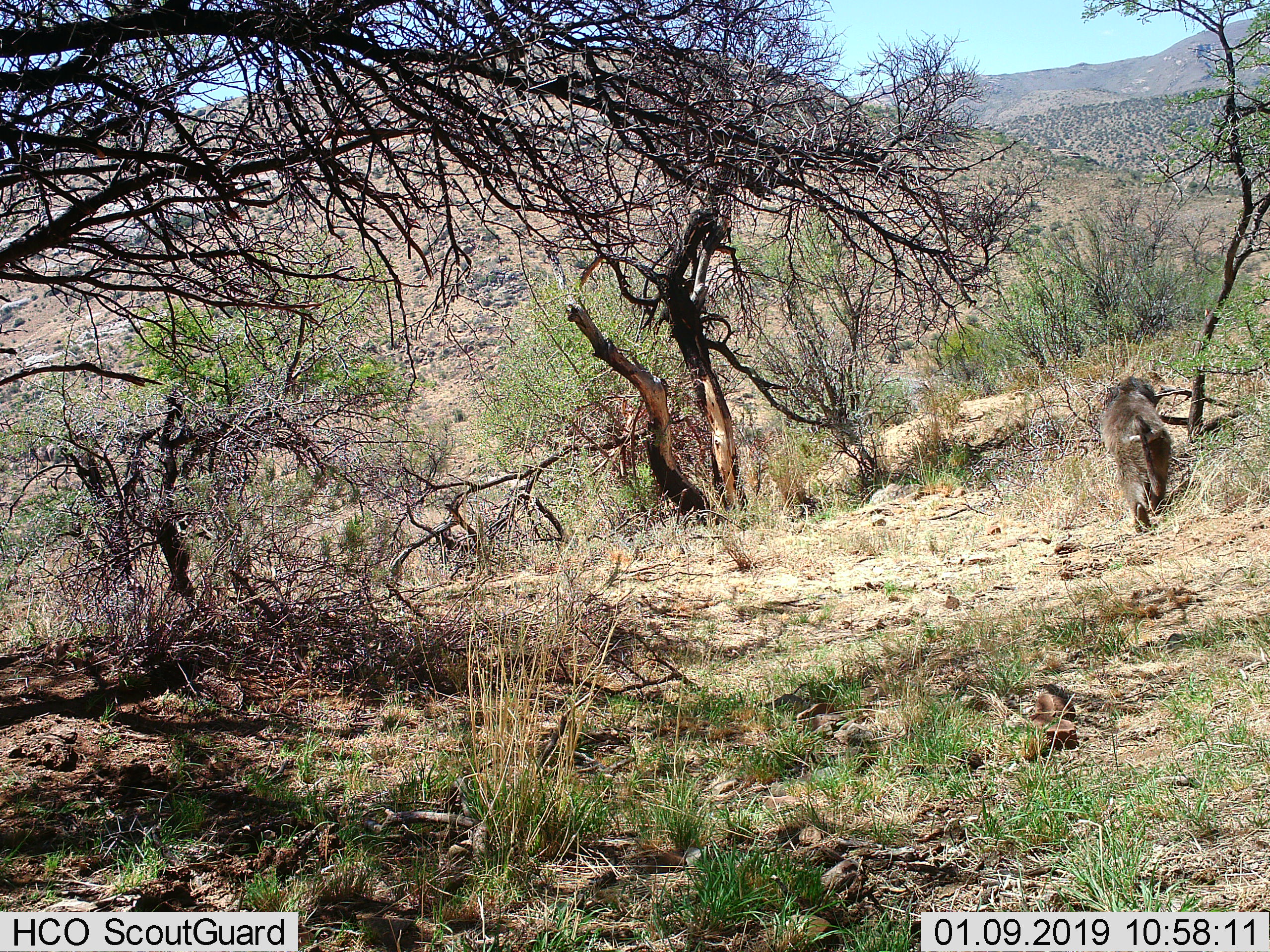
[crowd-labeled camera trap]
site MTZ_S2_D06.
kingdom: Animalia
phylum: Chordata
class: Mammalia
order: Primates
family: Cercopithecidae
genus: Papio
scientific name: Papio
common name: baboon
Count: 1.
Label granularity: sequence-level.